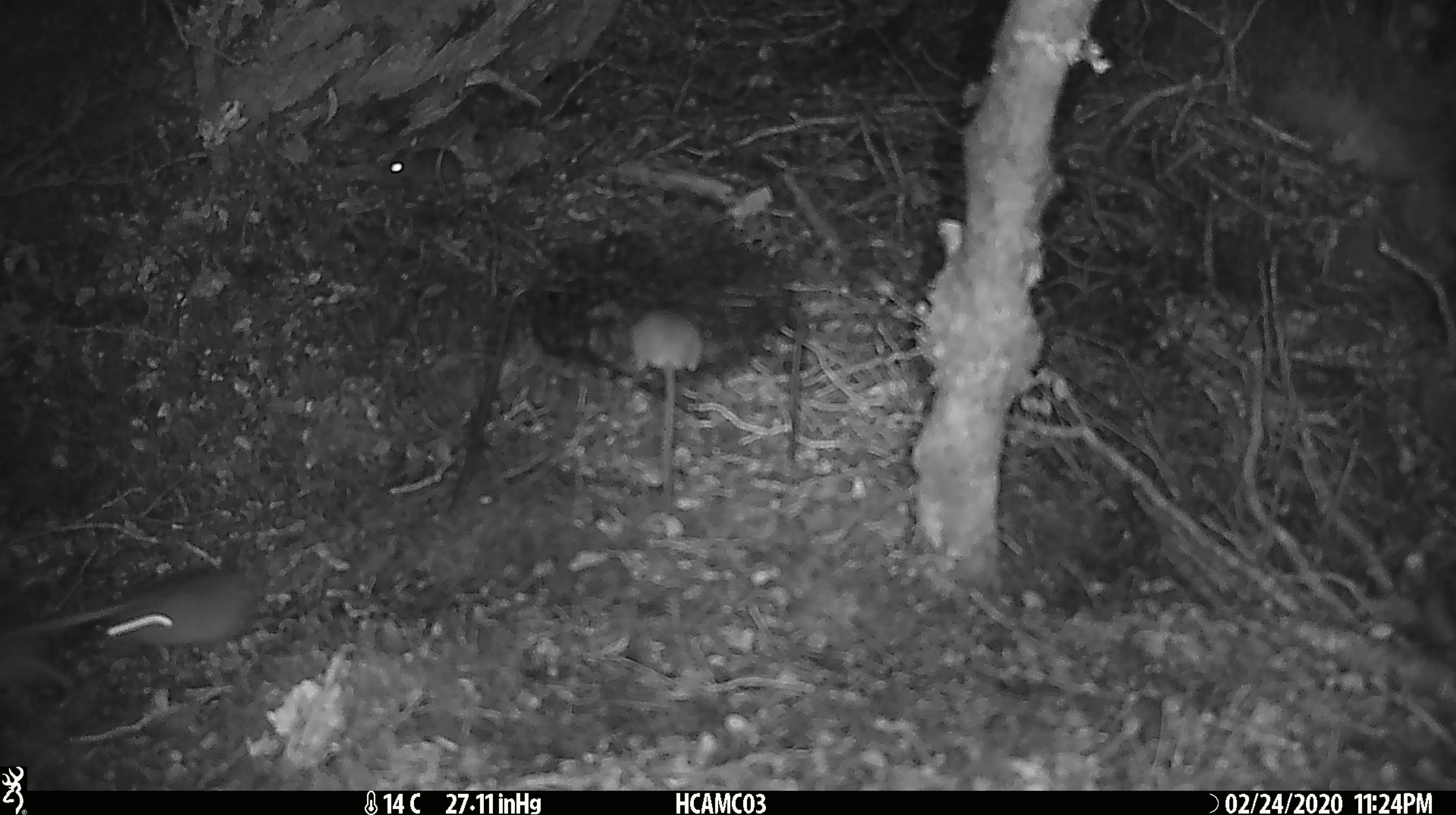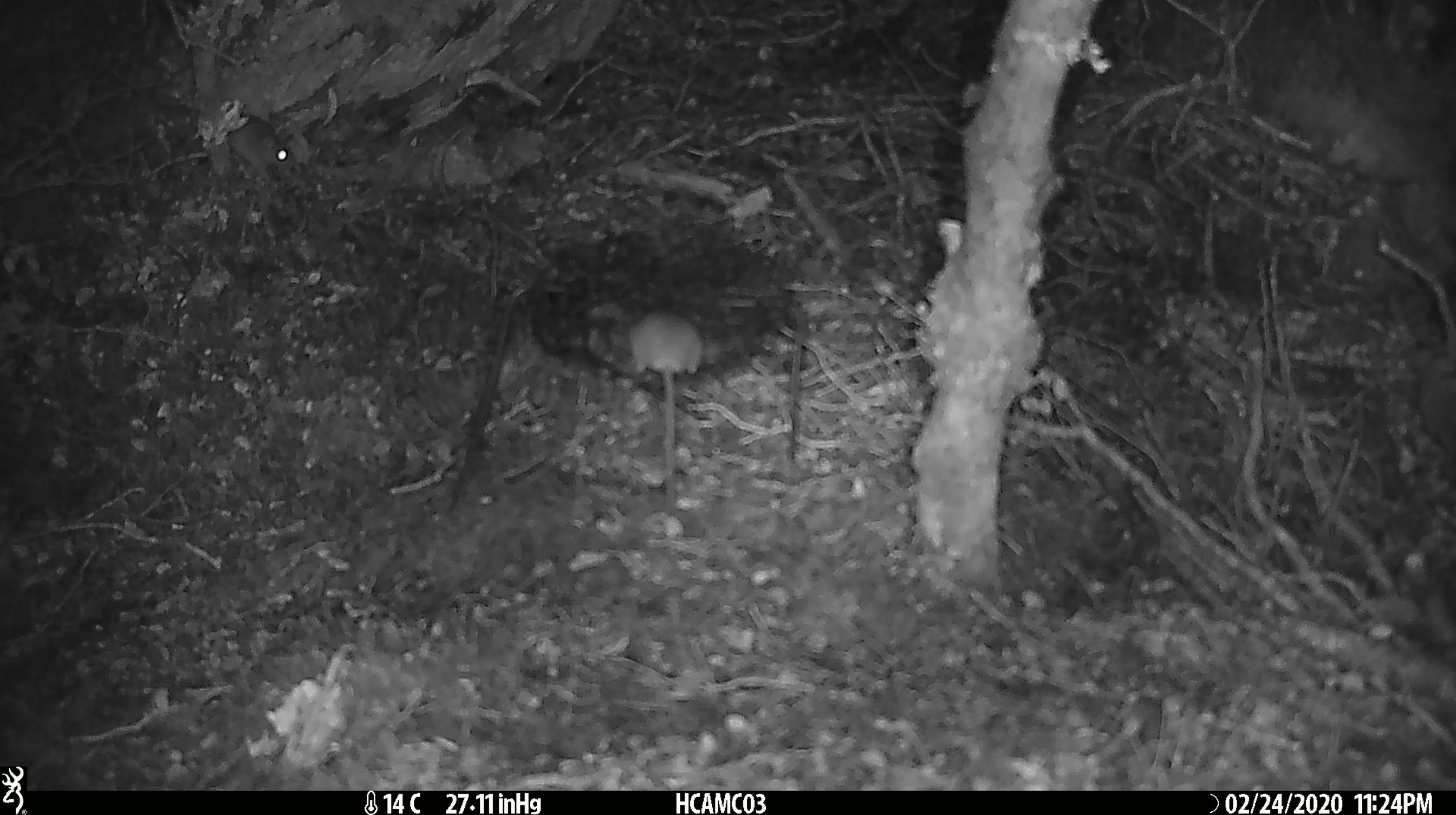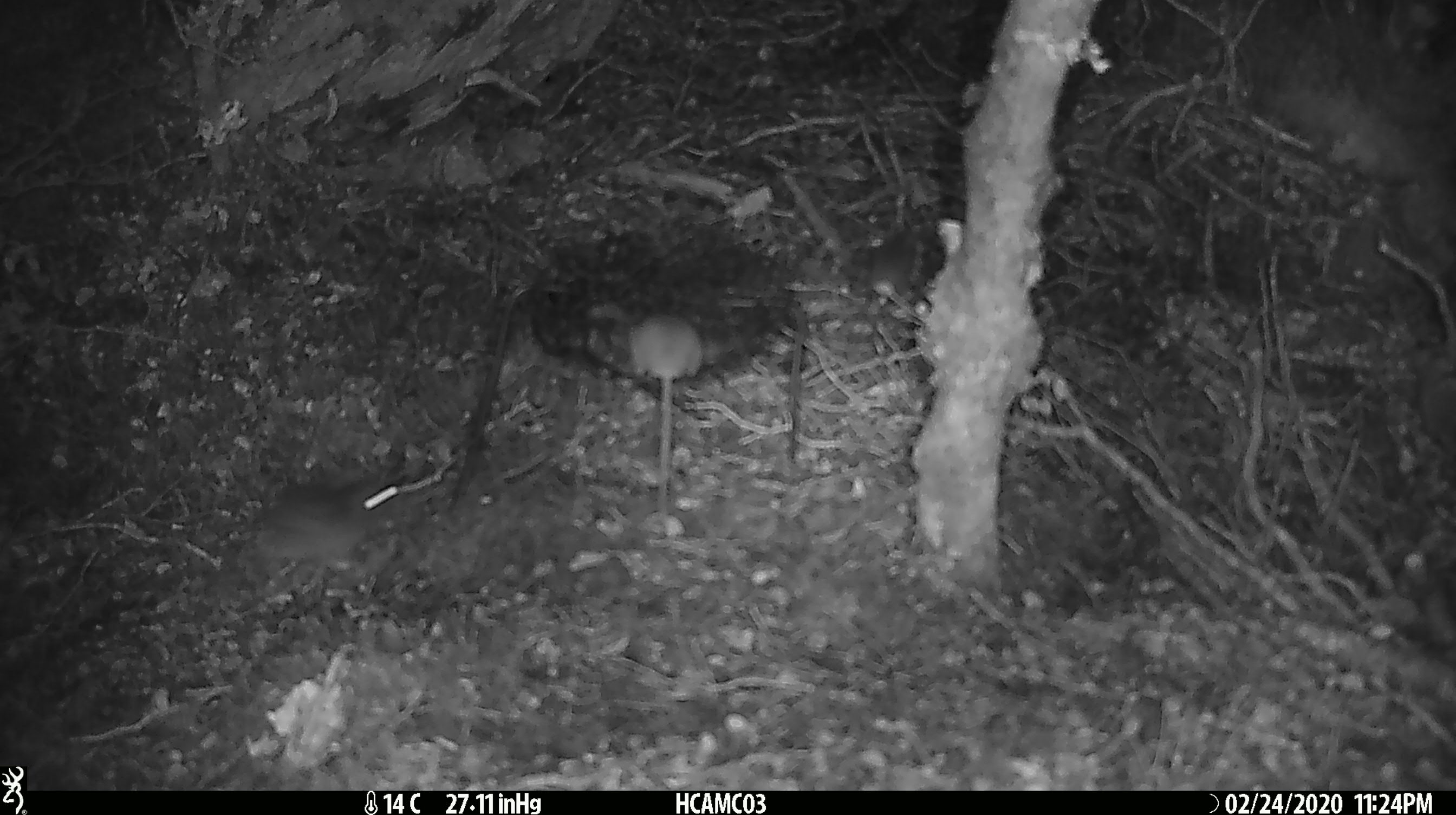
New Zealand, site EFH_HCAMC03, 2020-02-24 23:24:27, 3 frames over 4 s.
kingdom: Animalia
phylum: Chordata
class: Mammalia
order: Rodentia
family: Muridae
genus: Mus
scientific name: Mus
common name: mouse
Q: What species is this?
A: Mouse (Mus).